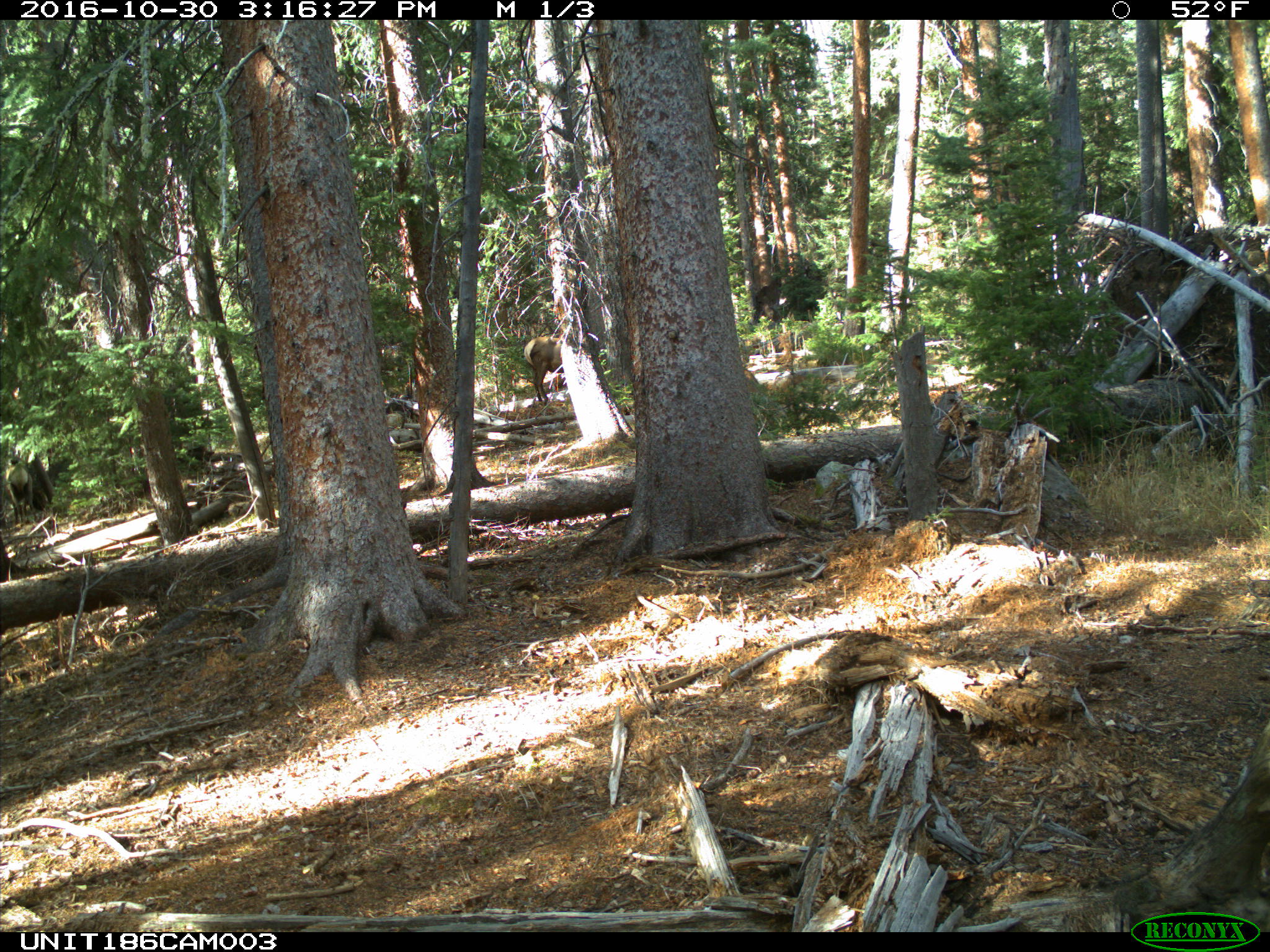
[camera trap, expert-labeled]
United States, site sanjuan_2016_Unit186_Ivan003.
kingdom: Animalia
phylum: Chordata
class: Mammalia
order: Artiodactyla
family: Cervidae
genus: Cervus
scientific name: Cervus elaphus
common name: red deer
Cervus elaphus (red deer).